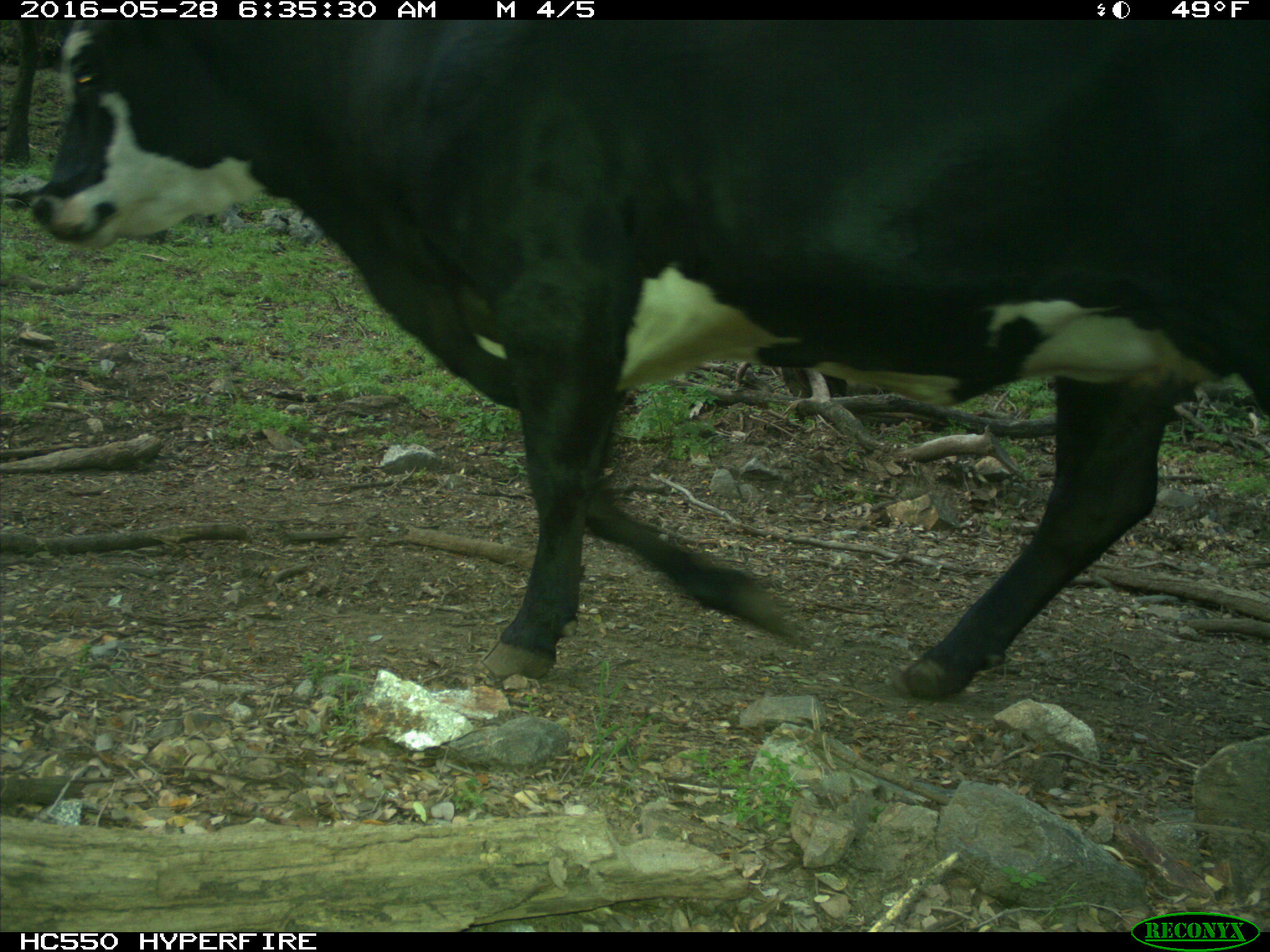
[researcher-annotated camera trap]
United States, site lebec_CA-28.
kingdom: Animalia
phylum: Chordata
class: Mammalia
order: Artiodactyla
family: Bovidae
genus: Bos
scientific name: Bos taurus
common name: domestic cow